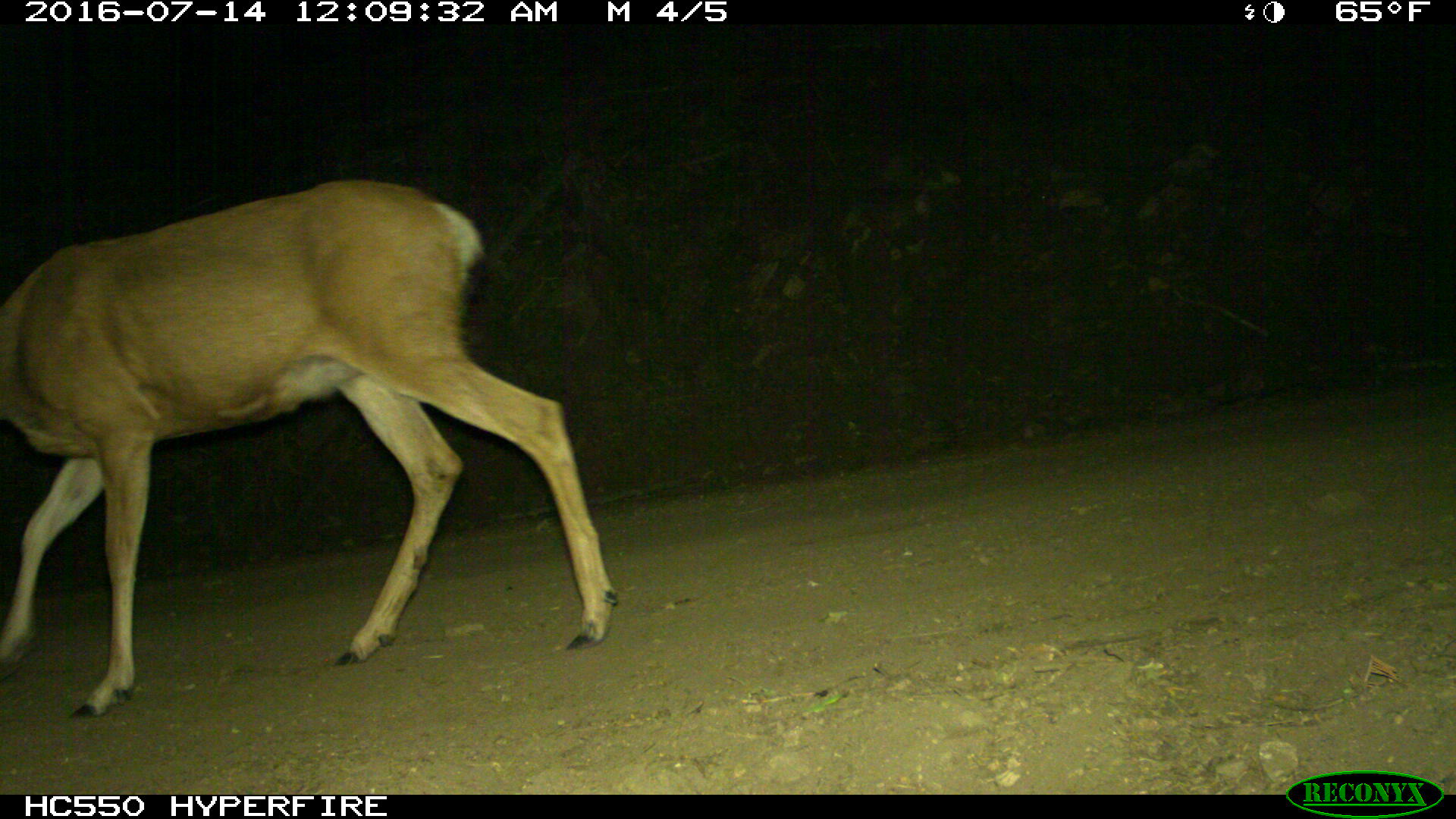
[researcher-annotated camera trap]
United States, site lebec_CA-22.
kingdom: Animalia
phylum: Chordata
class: Mammalia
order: Artiodactyla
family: Cervidae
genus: Odocoileus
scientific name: Odocoileus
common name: deer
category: unidentified deer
Unidentified deer (deer) (Odocoileus).